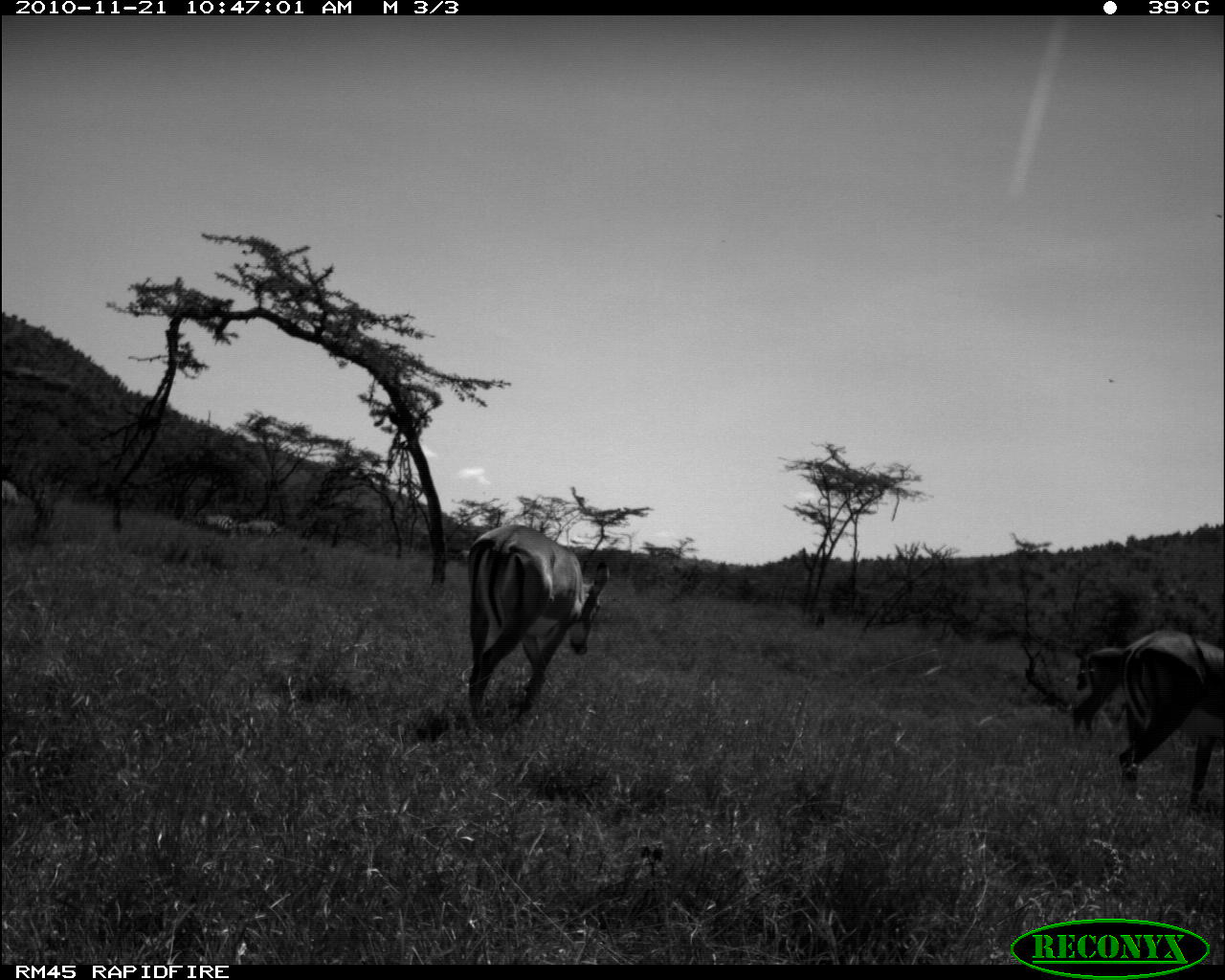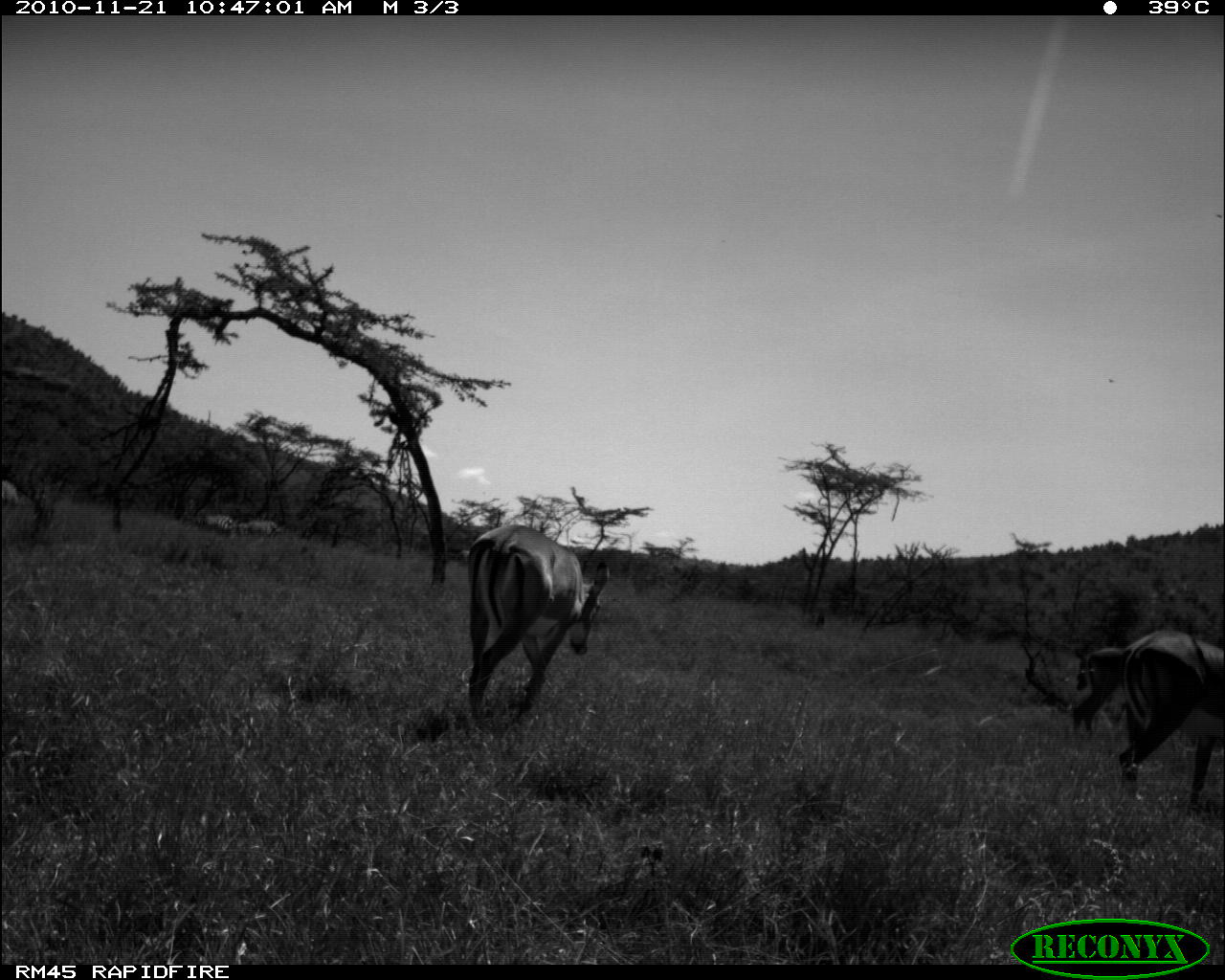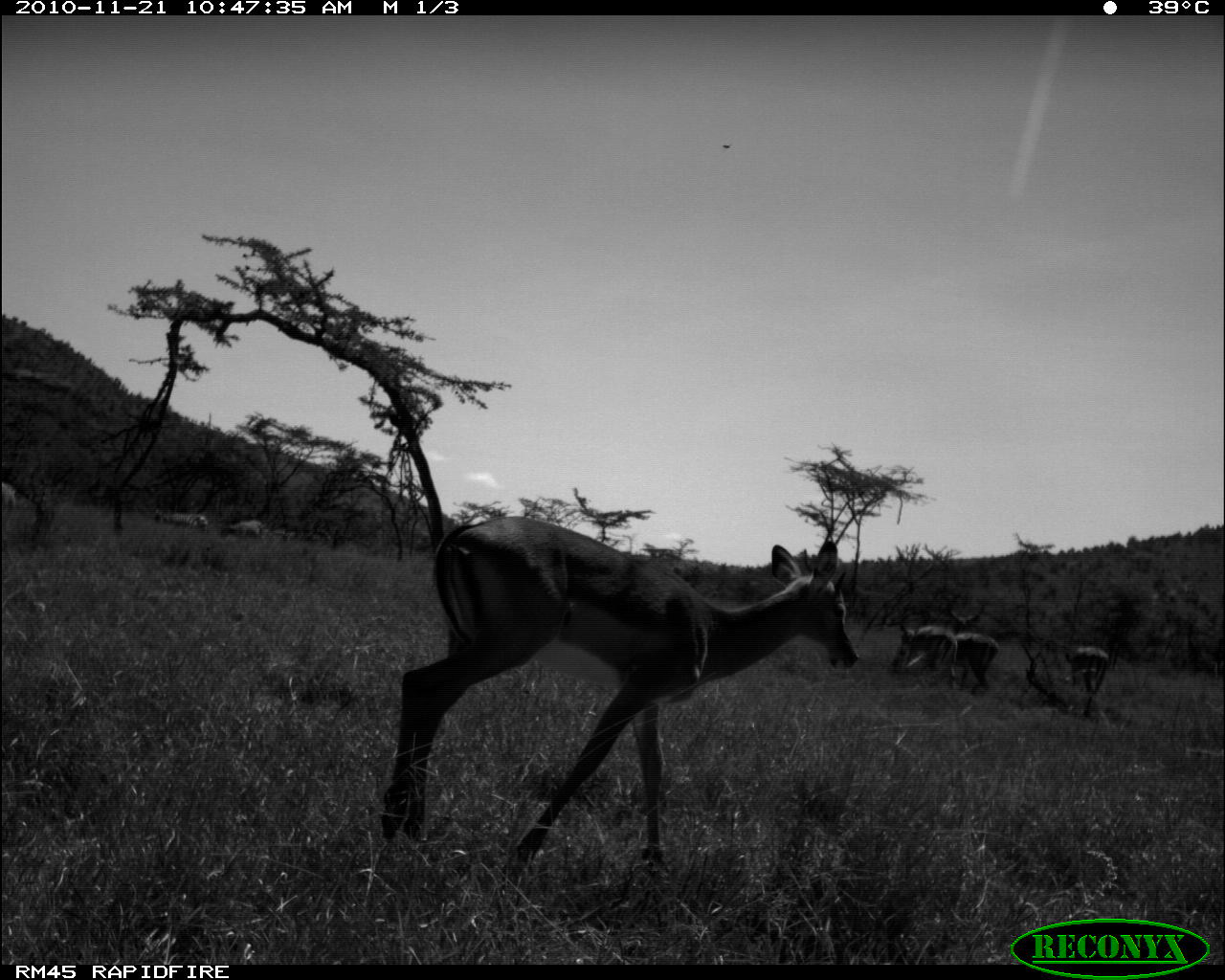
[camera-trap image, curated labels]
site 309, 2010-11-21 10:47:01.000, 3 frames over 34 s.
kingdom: Animalia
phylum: Chordata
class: Mammalia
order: Artiodactyla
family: Bovidae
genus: Aepyceros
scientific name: Aepyceros melampus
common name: impala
Aepyceros melampus (impala), count 3.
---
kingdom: Animalia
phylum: Chordata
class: Mammalia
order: Perissodactyla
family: Equidae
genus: Equus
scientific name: Equus quagga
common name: plains zebra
Equus quagga (plains zebra), count 3.